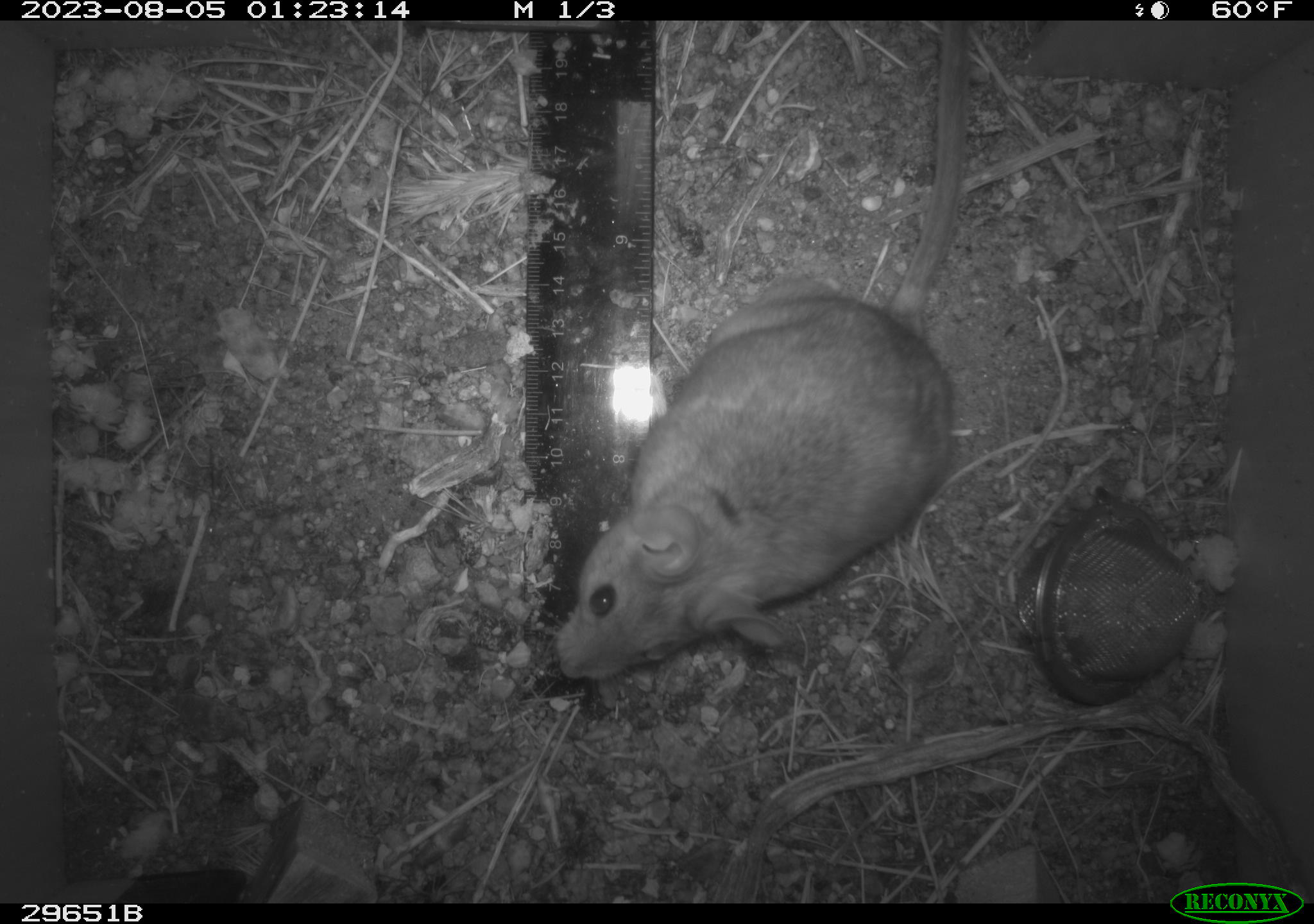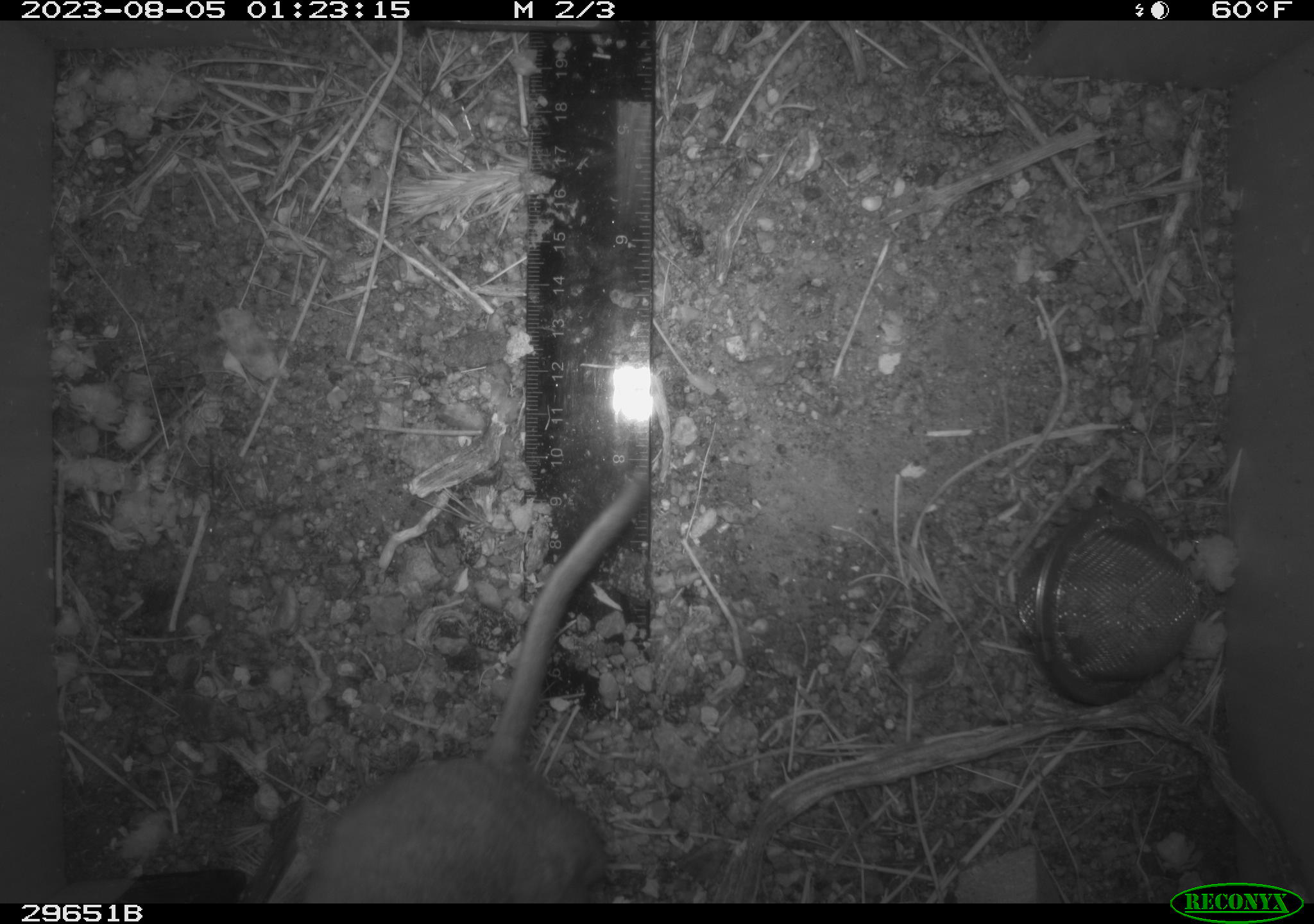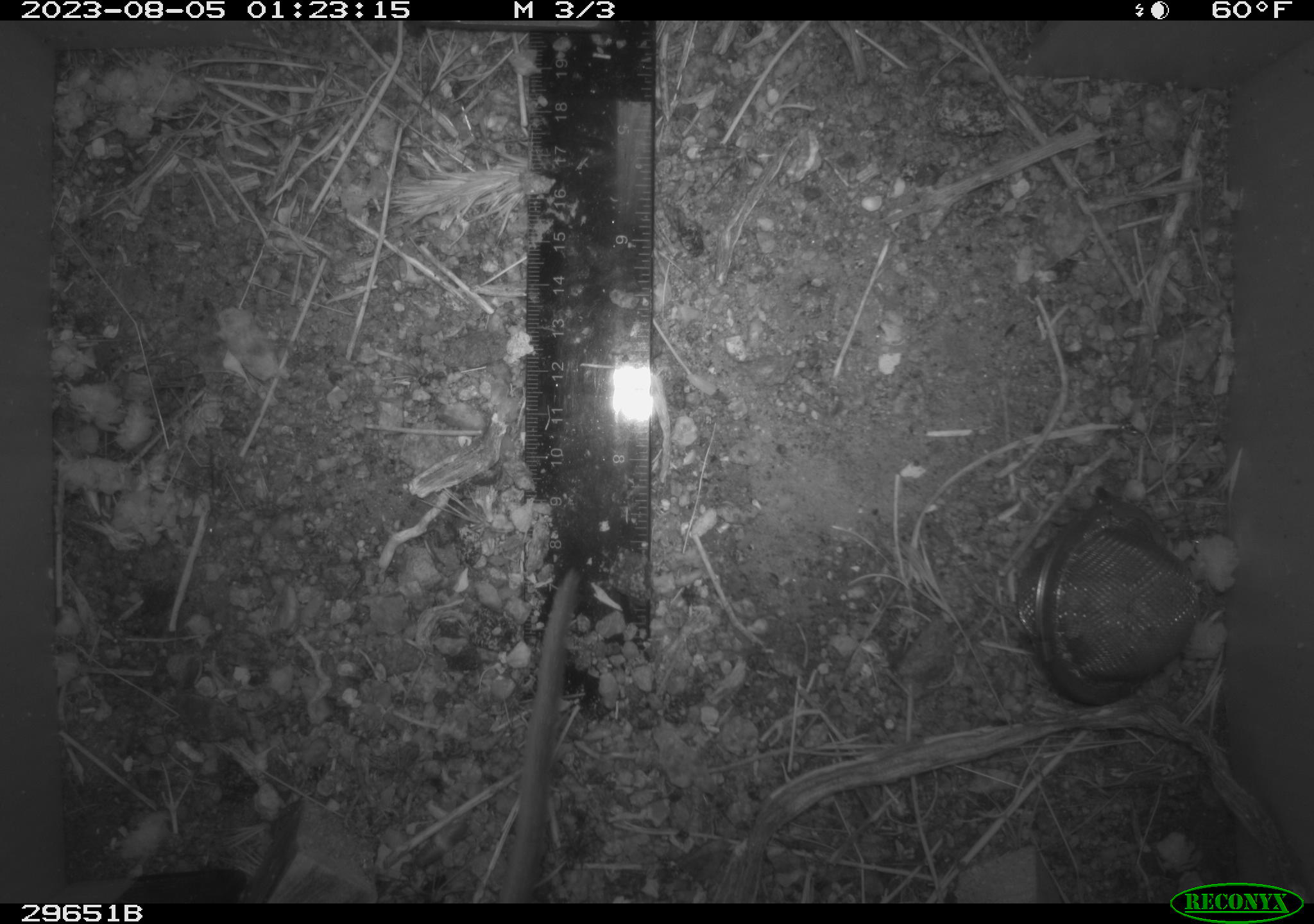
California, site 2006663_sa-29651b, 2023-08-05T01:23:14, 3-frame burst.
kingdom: Animalia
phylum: Chordata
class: Mammalia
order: Rodentia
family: Cricetidae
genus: Neotoma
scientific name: Neotoma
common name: pack rat or woodrat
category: neotoma species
Neotoma species (pack rat or woodrat) (Neotoma).